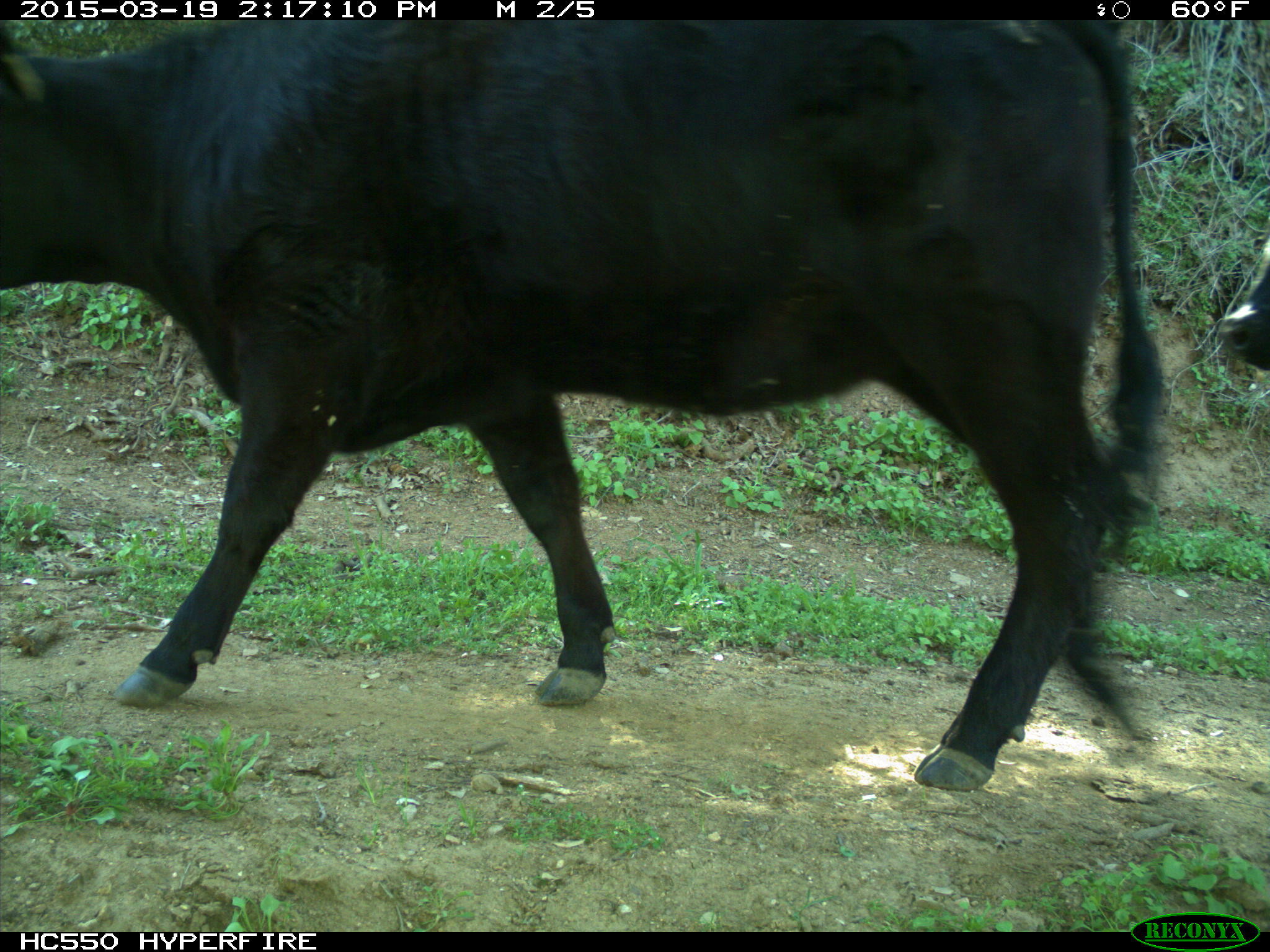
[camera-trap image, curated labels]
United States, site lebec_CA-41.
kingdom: Animalia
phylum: Chordata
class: Mammalia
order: Artiodactyla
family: Bovidae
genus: Bos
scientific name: Bos taurus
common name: domestic cow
Bos taurus (domestic cow).